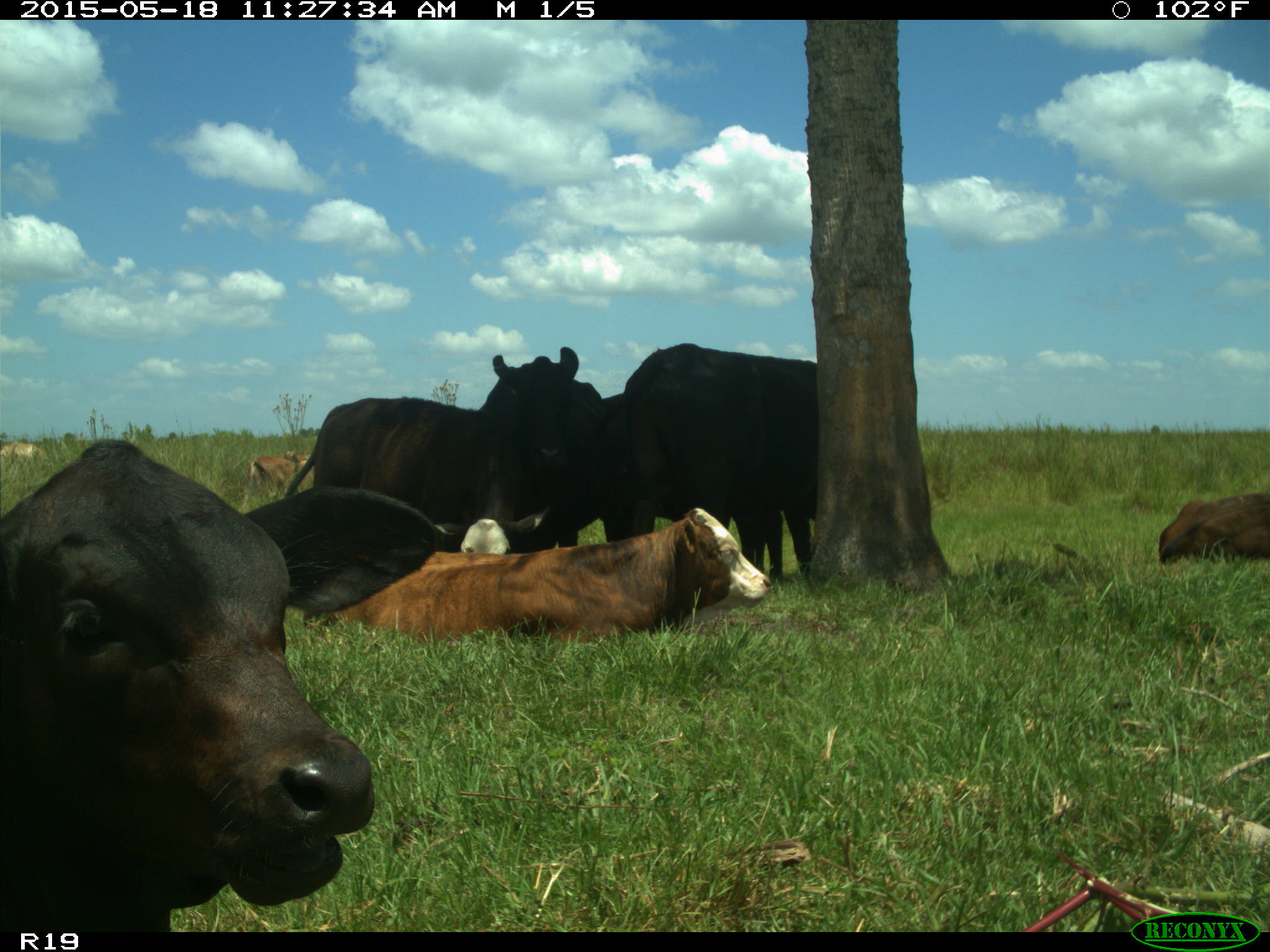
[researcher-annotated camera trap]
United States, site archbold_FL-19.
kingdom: Animalia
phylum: Chordata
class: Mammalia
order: Artiodactyla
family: Bovidae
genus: Bos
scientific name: Bos taurus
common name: domestic cow